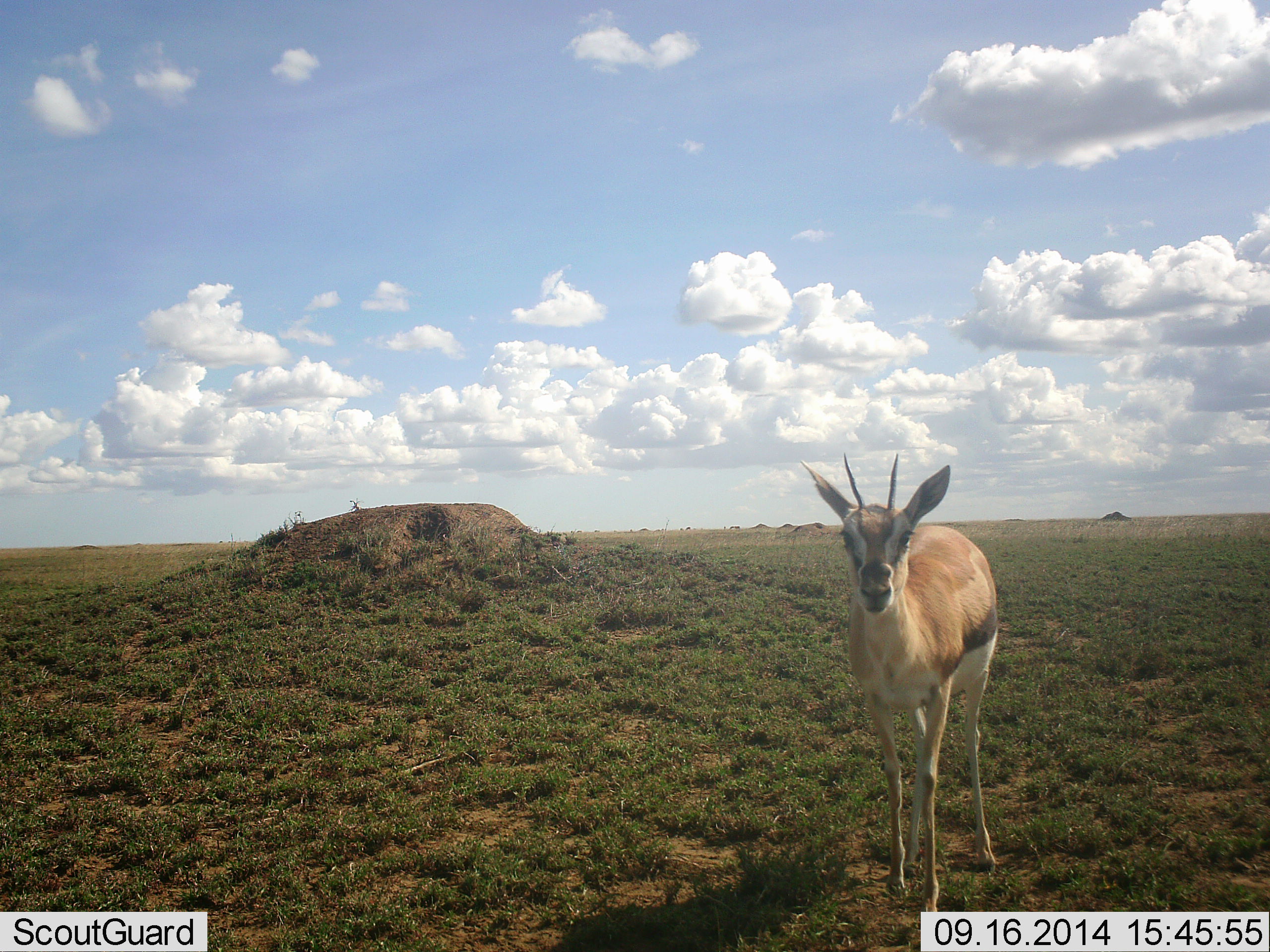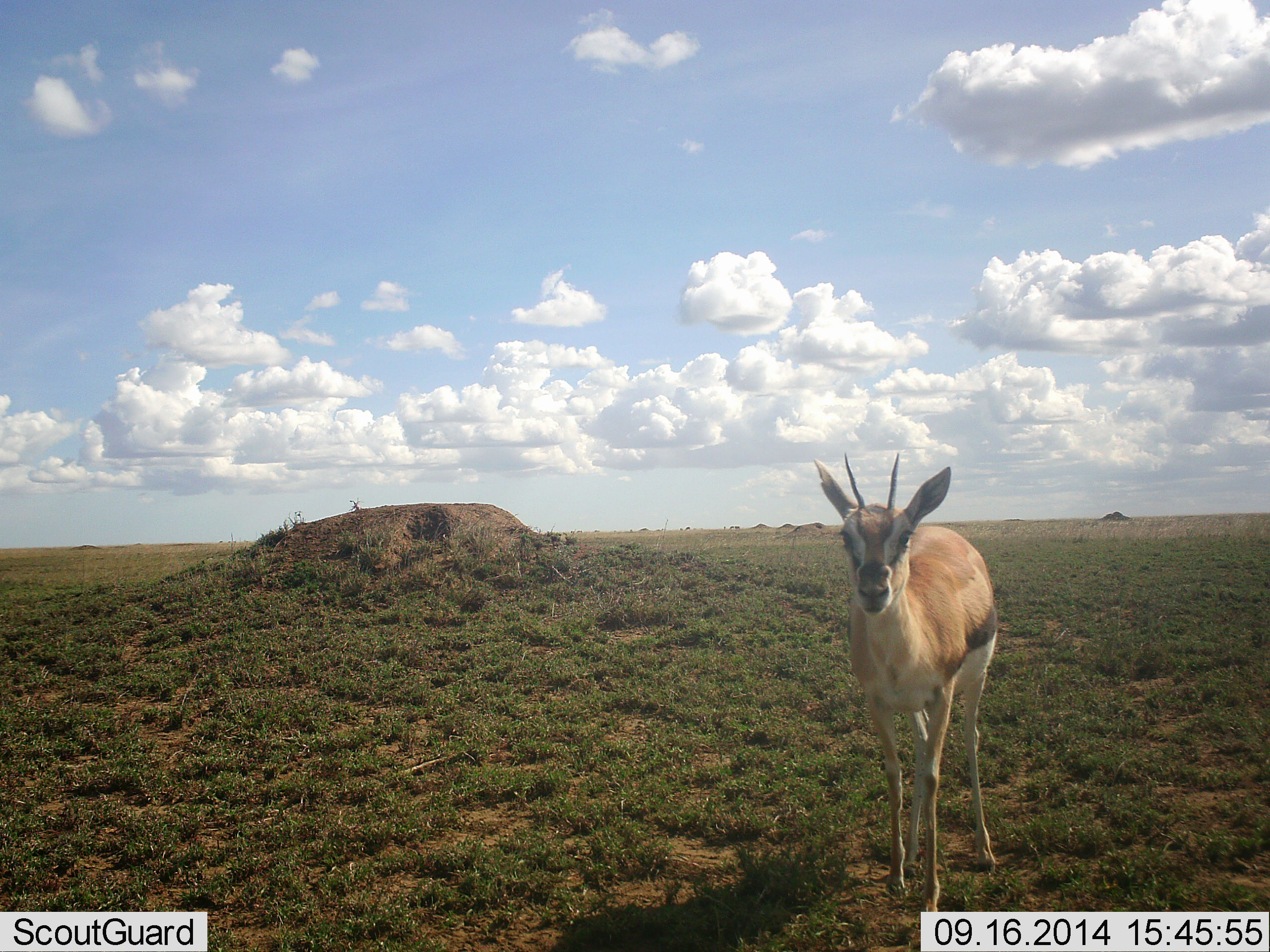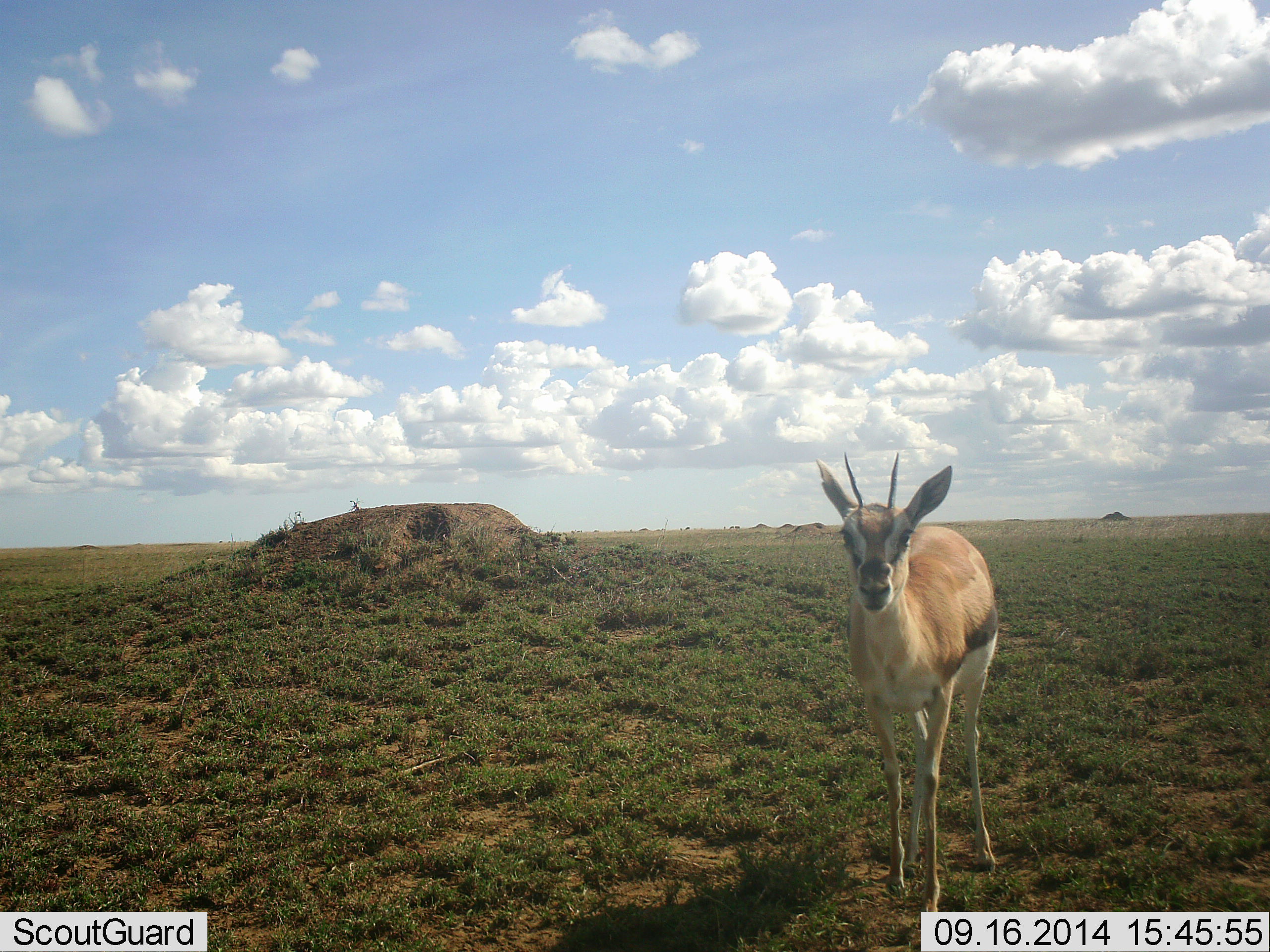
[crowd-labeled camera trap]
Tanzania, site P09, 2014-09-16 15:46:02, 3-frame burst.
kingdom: Animalia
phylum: Chordata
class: Mammalia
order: Artiodactyla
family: Bovidae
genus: Eudorcas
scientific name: Eudorcas thomsonii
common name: thomson's gazelle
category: gazellethomsons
Gazellethomsons (thomson's gazelle) (Eudorcas thomsonii), count 1. Behavior (volunteer vote fractions): standing 90%, resting 0%, moving 10%, interacting 0%. Young present (vote fraction): 0%. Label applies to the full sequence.